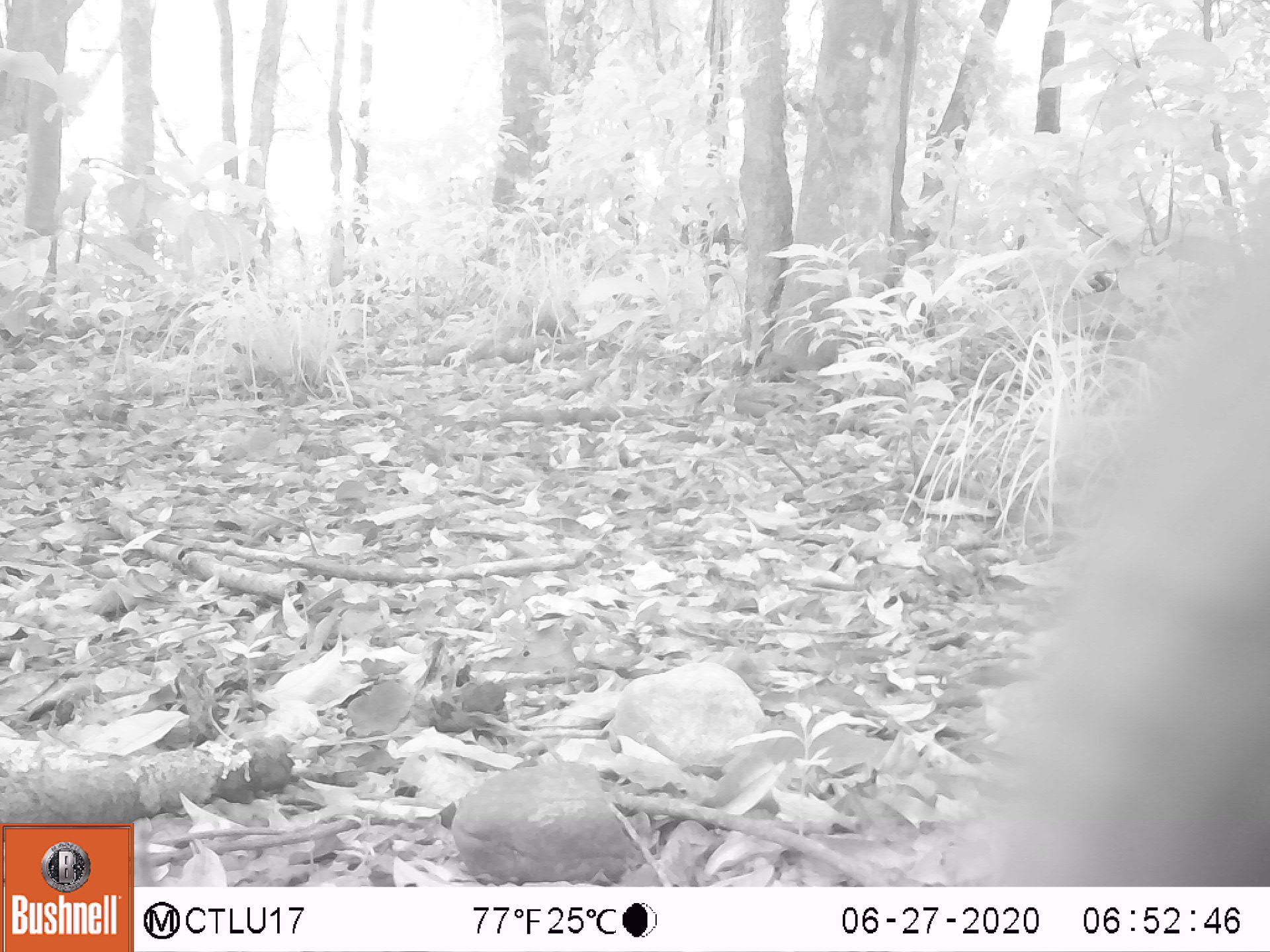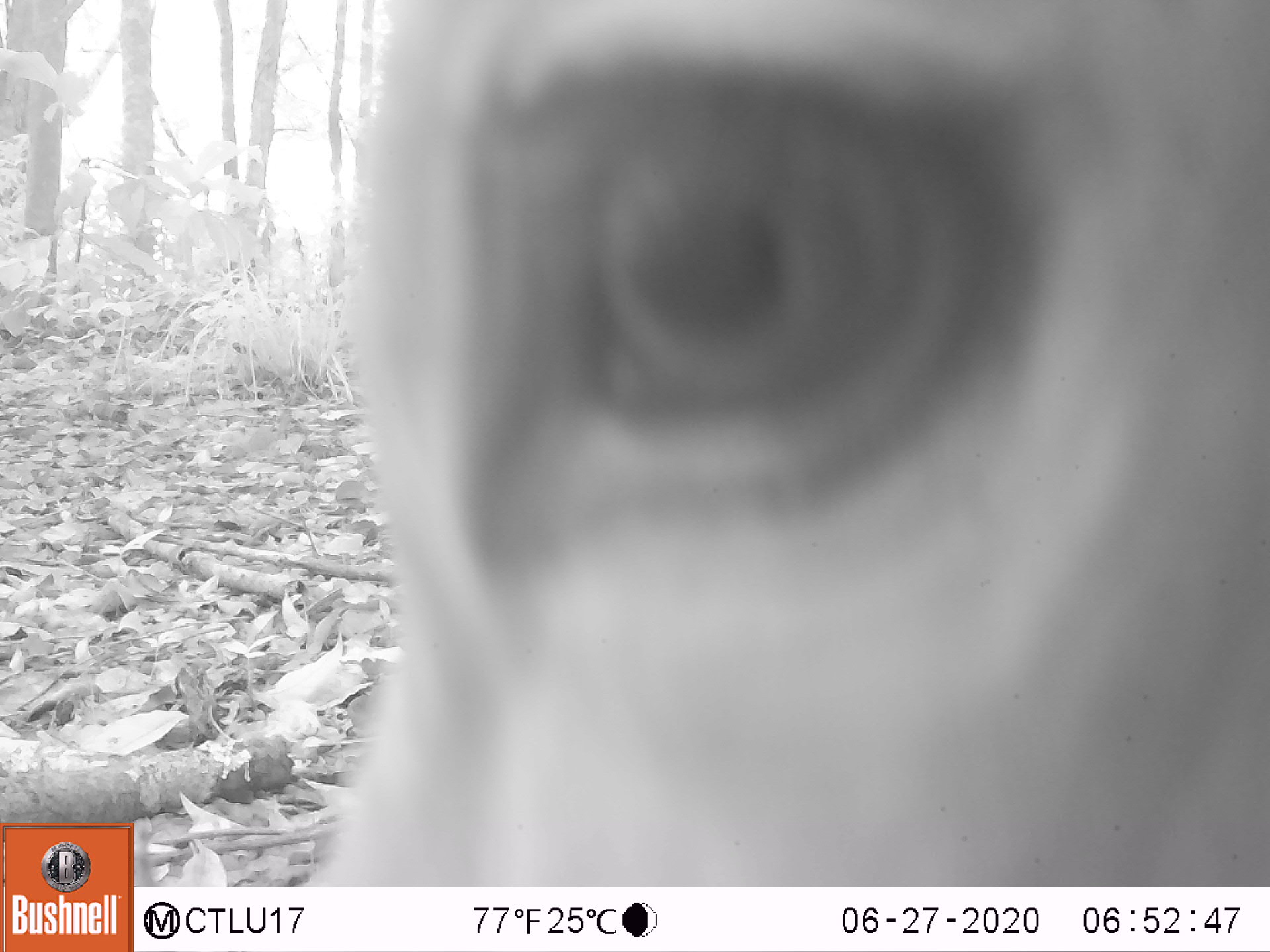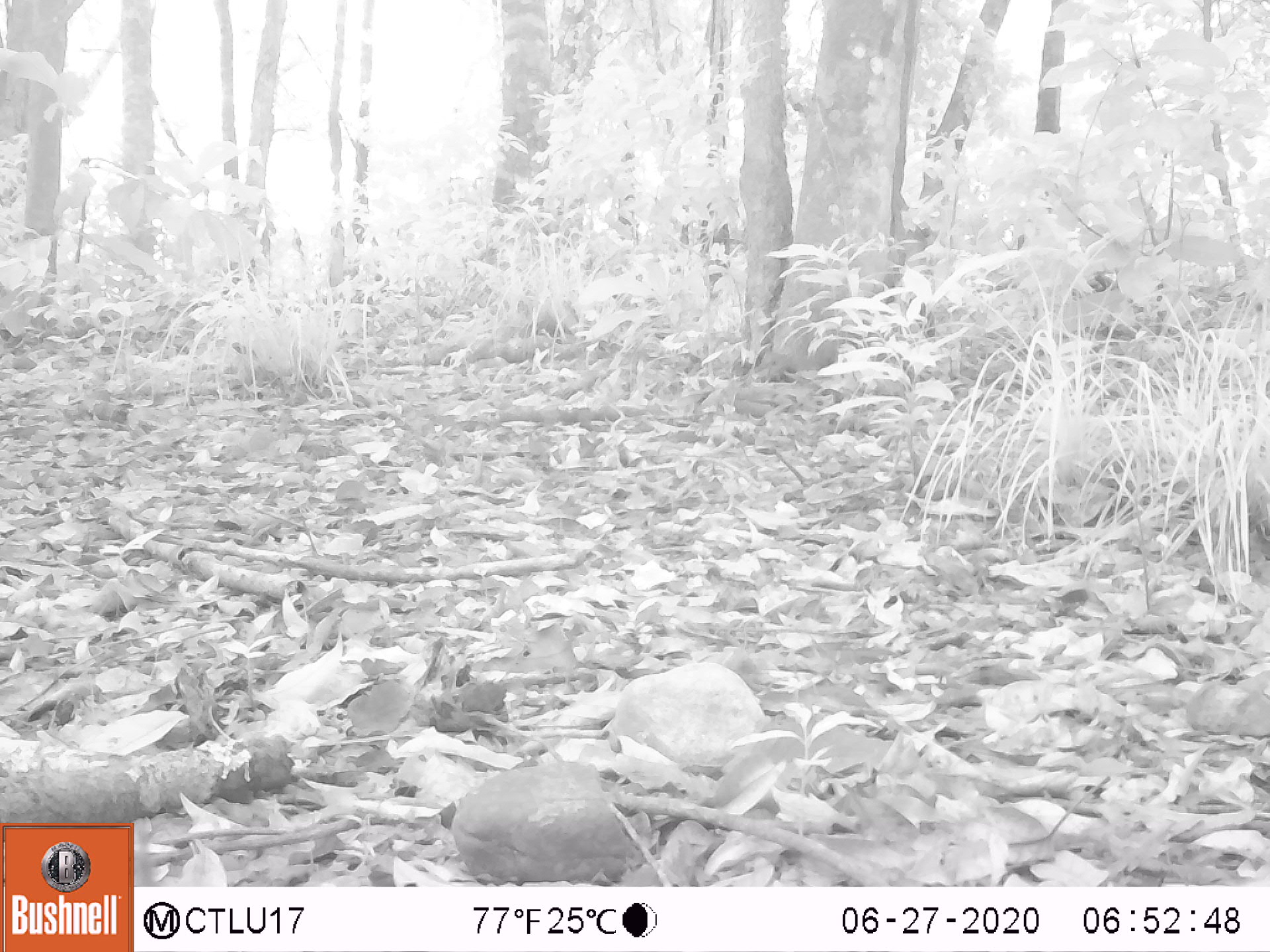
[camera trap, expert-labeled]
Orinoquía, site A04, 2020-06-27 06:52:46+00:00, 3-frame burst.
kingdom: Animalia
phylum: Chordata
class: Mammalia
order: Artiodactyla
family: Bovidae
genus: Bos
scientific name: Bos taurus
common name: cow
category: cattle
Cattle (cow) (Bos taurus).